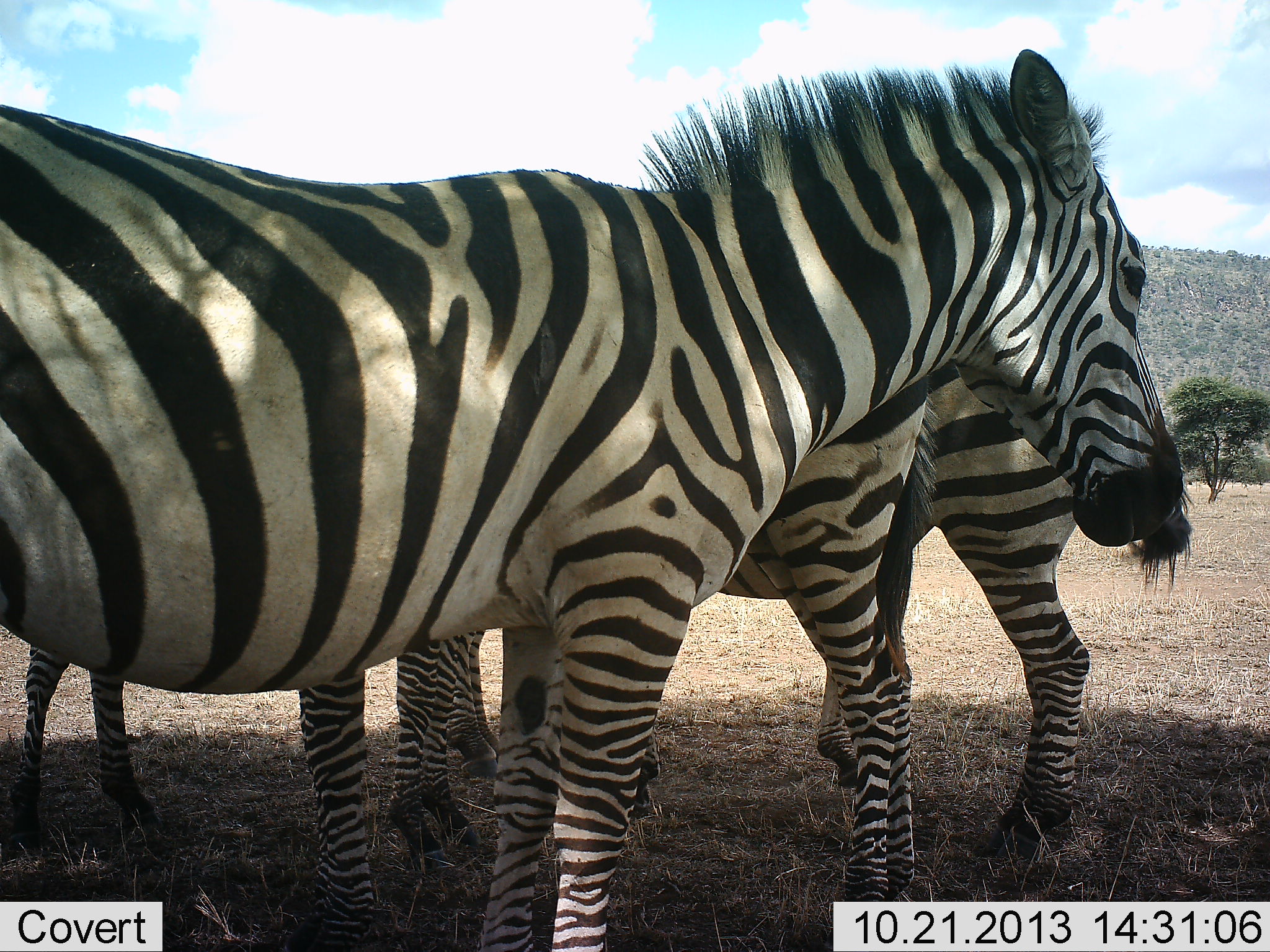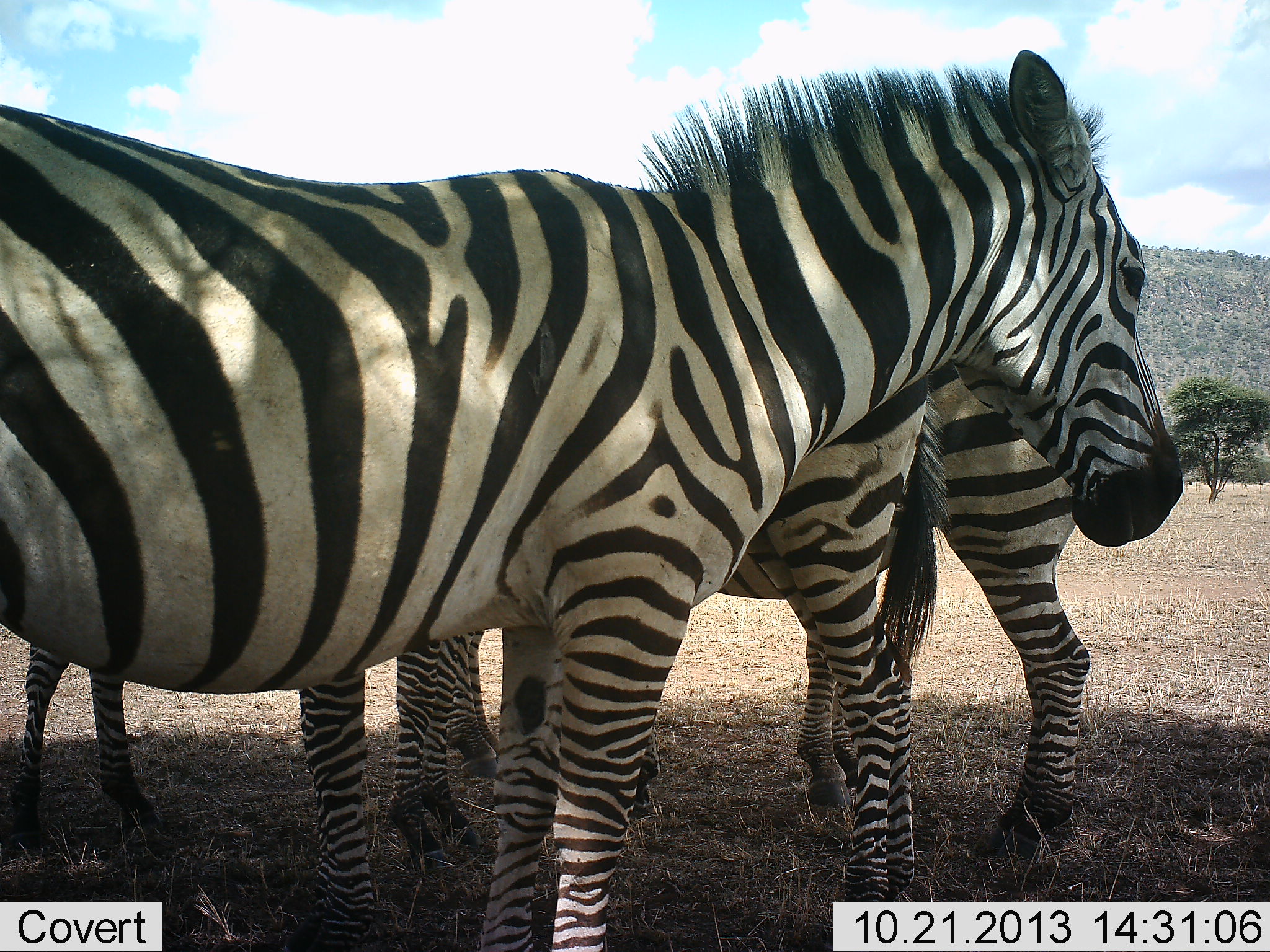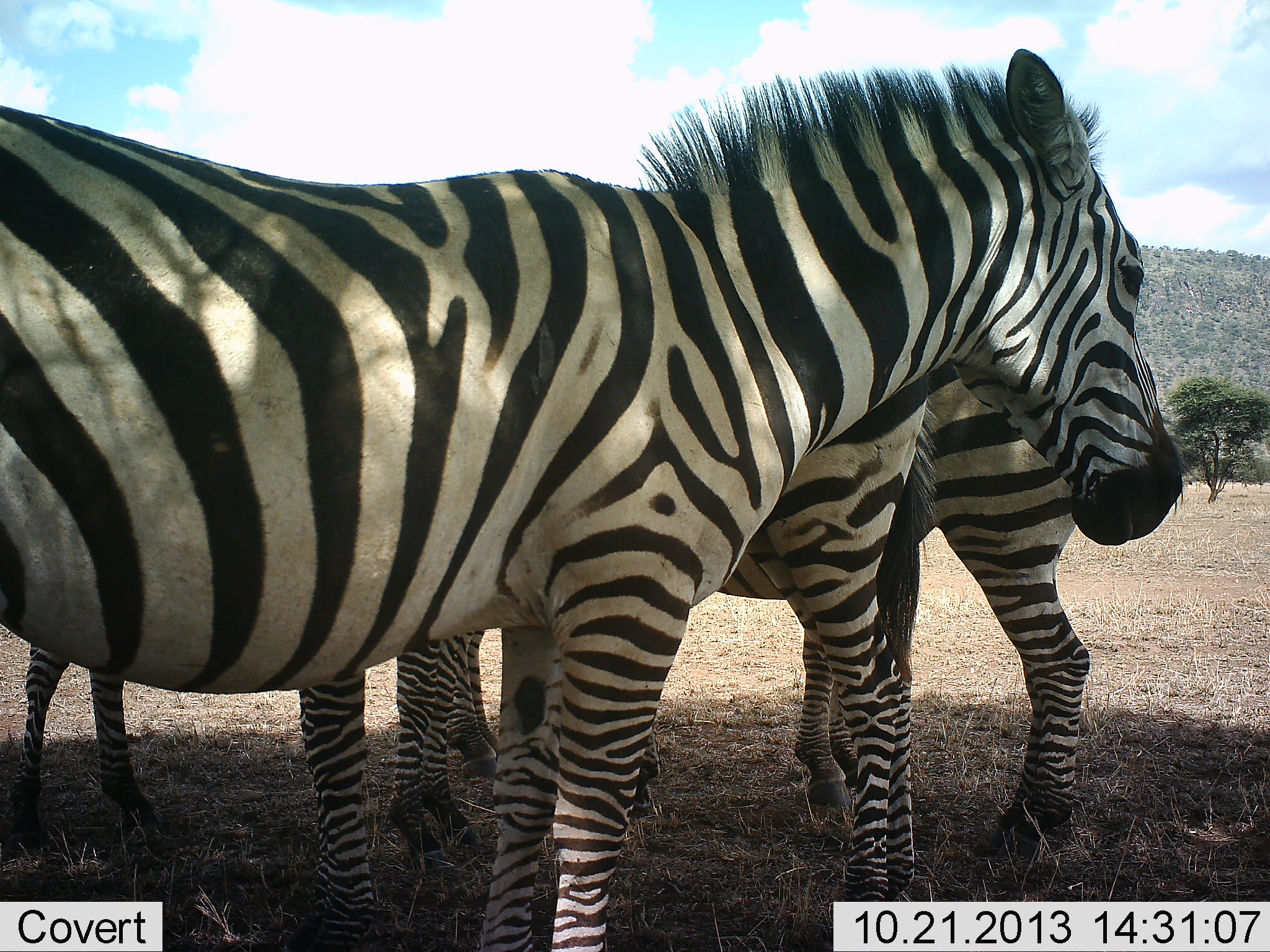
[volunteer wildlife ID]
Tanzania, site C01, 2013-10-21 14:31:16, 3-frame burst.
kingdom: Animalia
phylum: Chordata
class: Mammalia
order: Perissodactyla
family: Equidae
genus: Equus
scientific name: Equus quagga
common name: plains zebra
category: zebra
Zebra (plains zebra) (Equus quagga), count 4. Behavior (volunteer vote fractions): standing 90%, resting 10%, moving 0%, interacting 0%. Young present (vote fraction): 10%. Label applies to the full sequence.